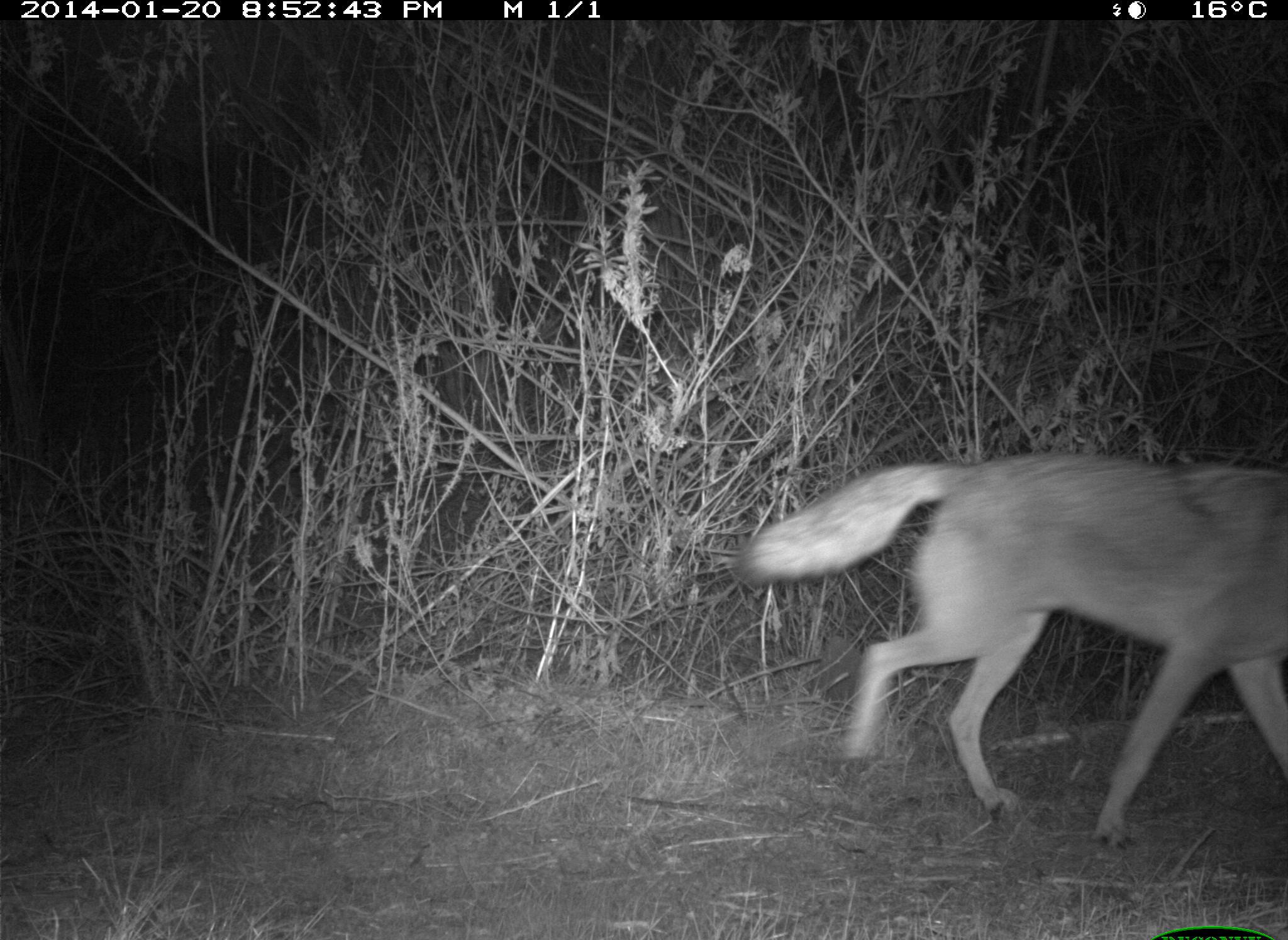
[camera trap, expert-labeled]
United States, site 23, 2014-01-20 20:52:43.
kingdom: Animalia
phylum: Chordata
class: Mammalia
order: Carnivora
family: Canidae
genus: Canis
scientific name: Canis latrans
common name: coyote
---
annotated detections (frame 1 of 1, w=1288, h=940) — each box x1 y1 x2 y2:
coyote: 737 453 1288 854